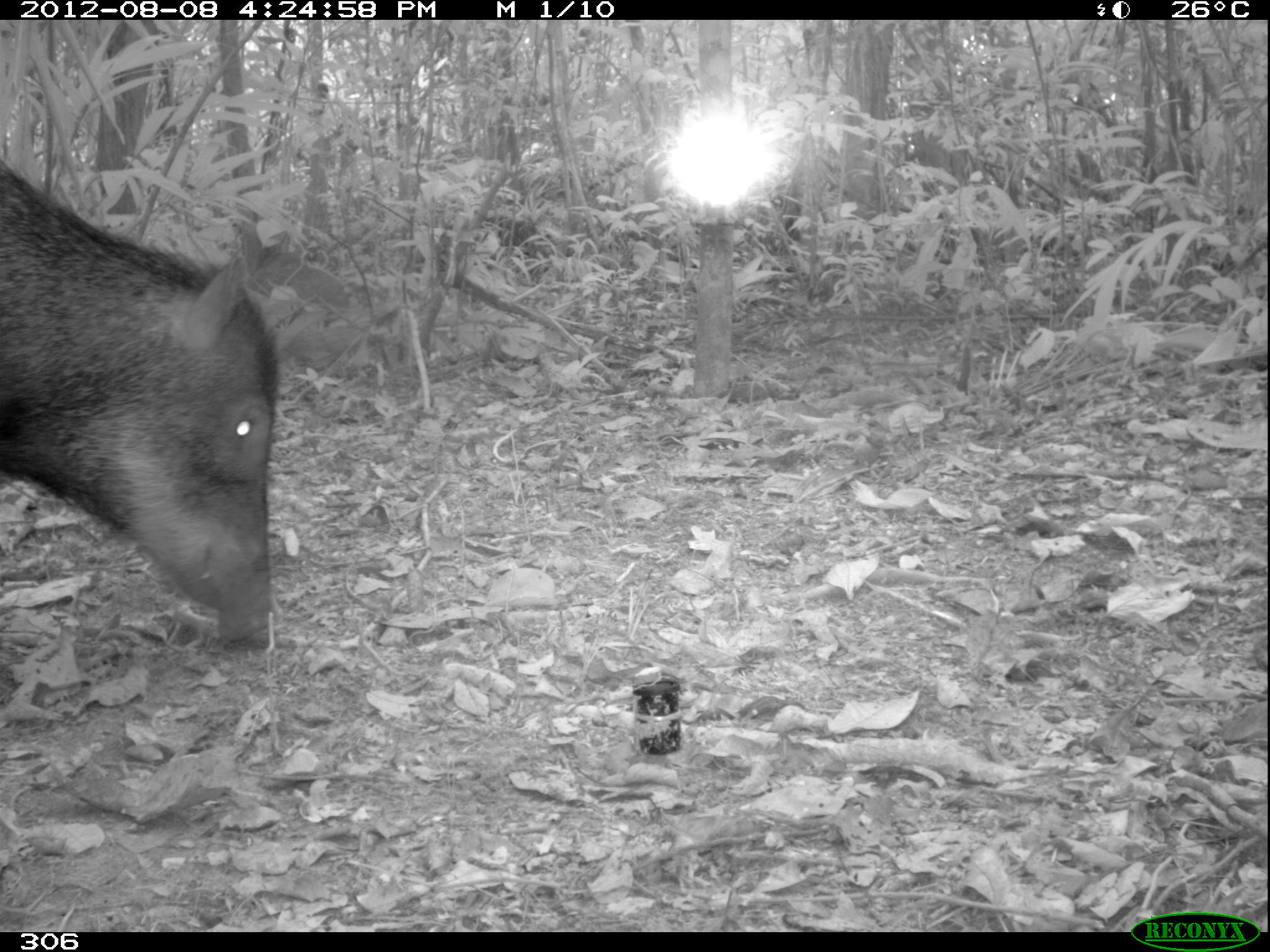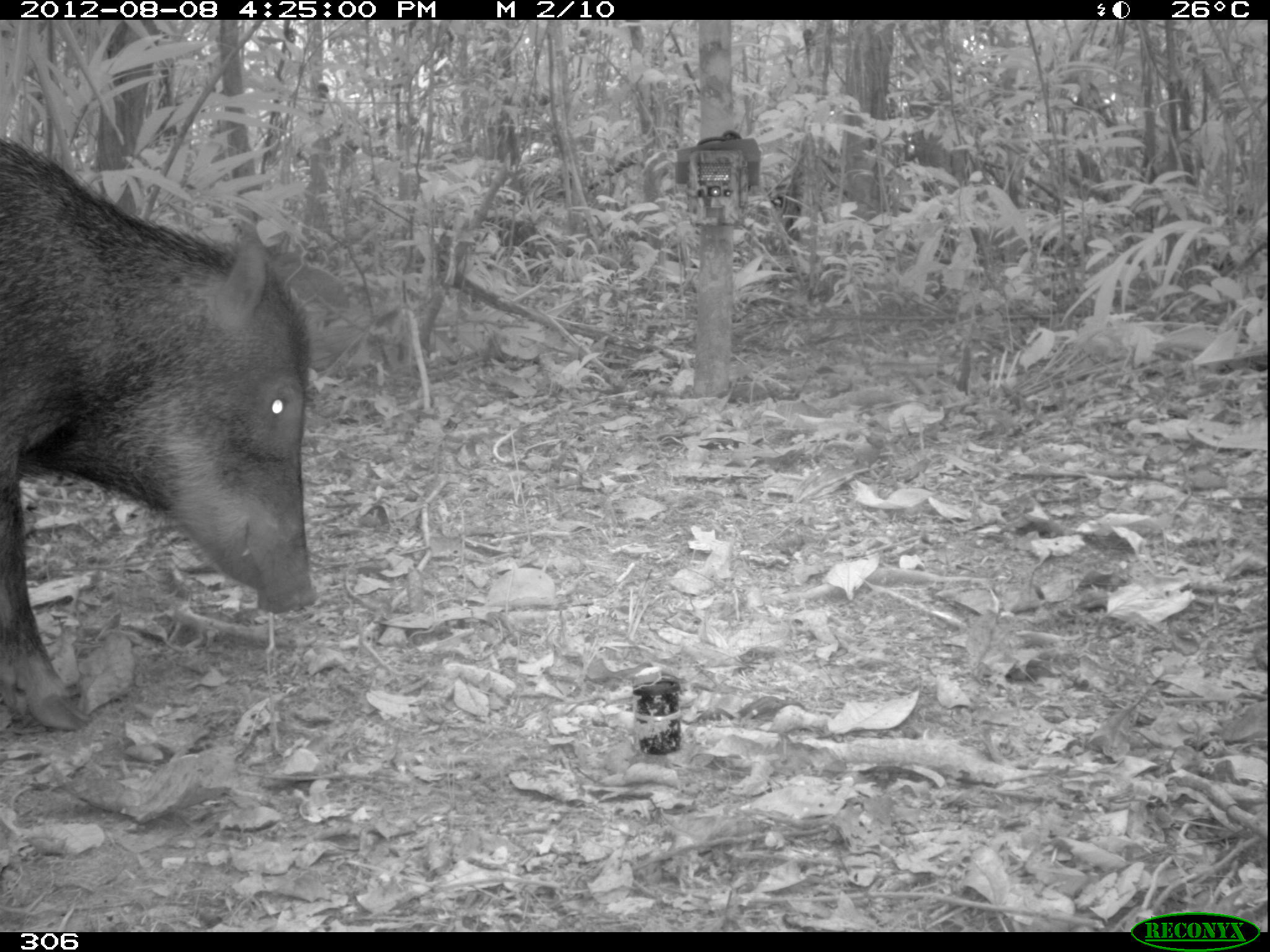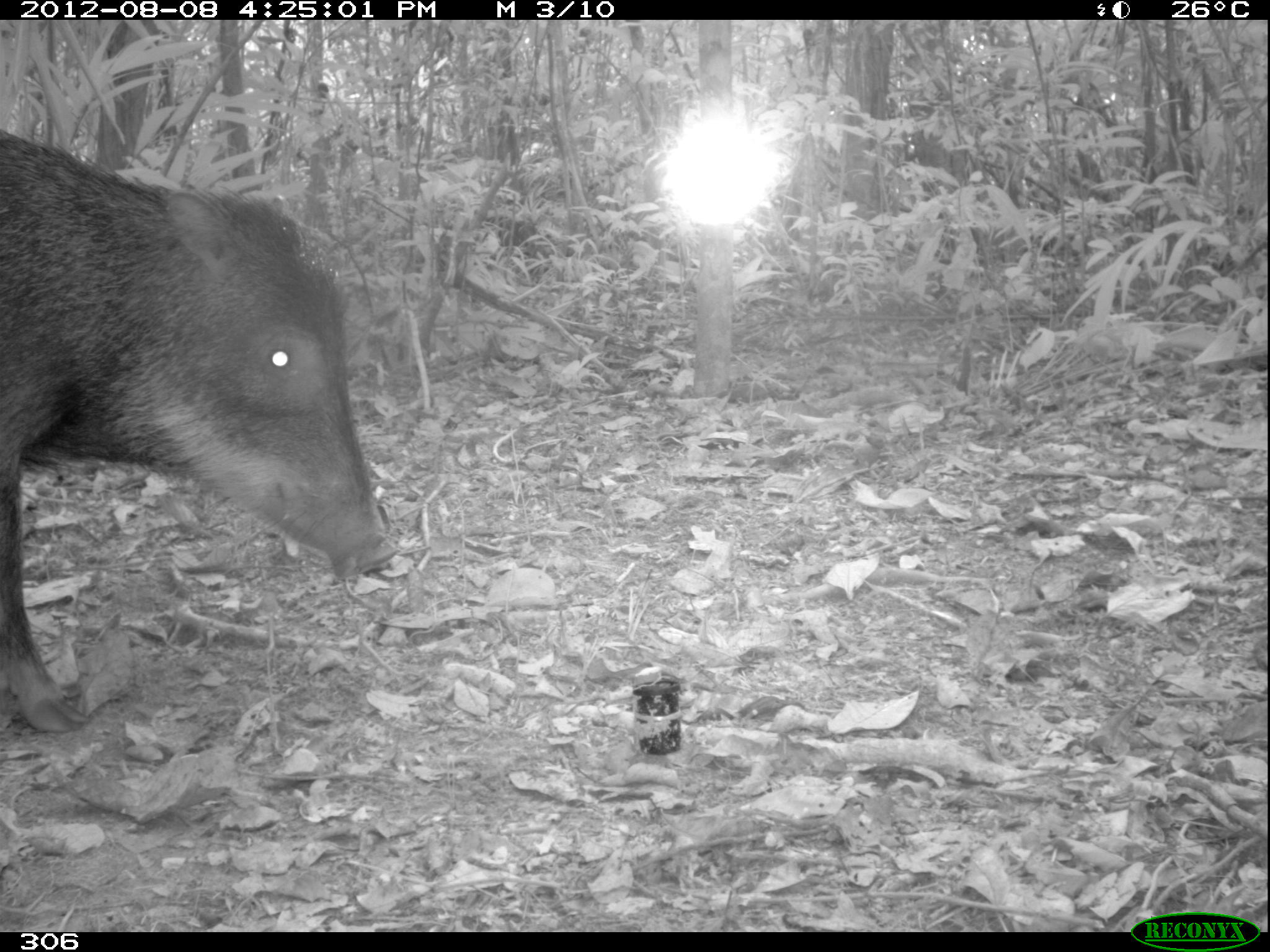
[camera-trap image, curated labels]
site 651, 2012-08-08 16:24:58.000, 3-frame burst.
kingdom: Animalia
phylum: Chordata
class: Mammalia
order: Artiodactyla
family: Tayassuidae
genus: Tayassu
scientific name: Tayassu pecari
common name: white-lipped peccary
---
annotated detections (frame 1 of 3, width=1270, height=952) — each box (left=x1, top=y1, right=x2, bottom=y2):
tayassu pecari: (left=0, top=163, right=280, bottom=648)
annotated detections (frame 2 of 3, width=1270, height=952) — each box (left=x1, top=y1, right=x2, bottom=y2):
tayassu pecari: (left=1, top=135, right=320, bottom=731)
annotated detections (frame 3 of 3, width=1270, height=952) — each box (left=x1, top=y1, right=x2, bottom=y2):
tayassu pecari: (left=0, top=125, right=400, bottom=736)